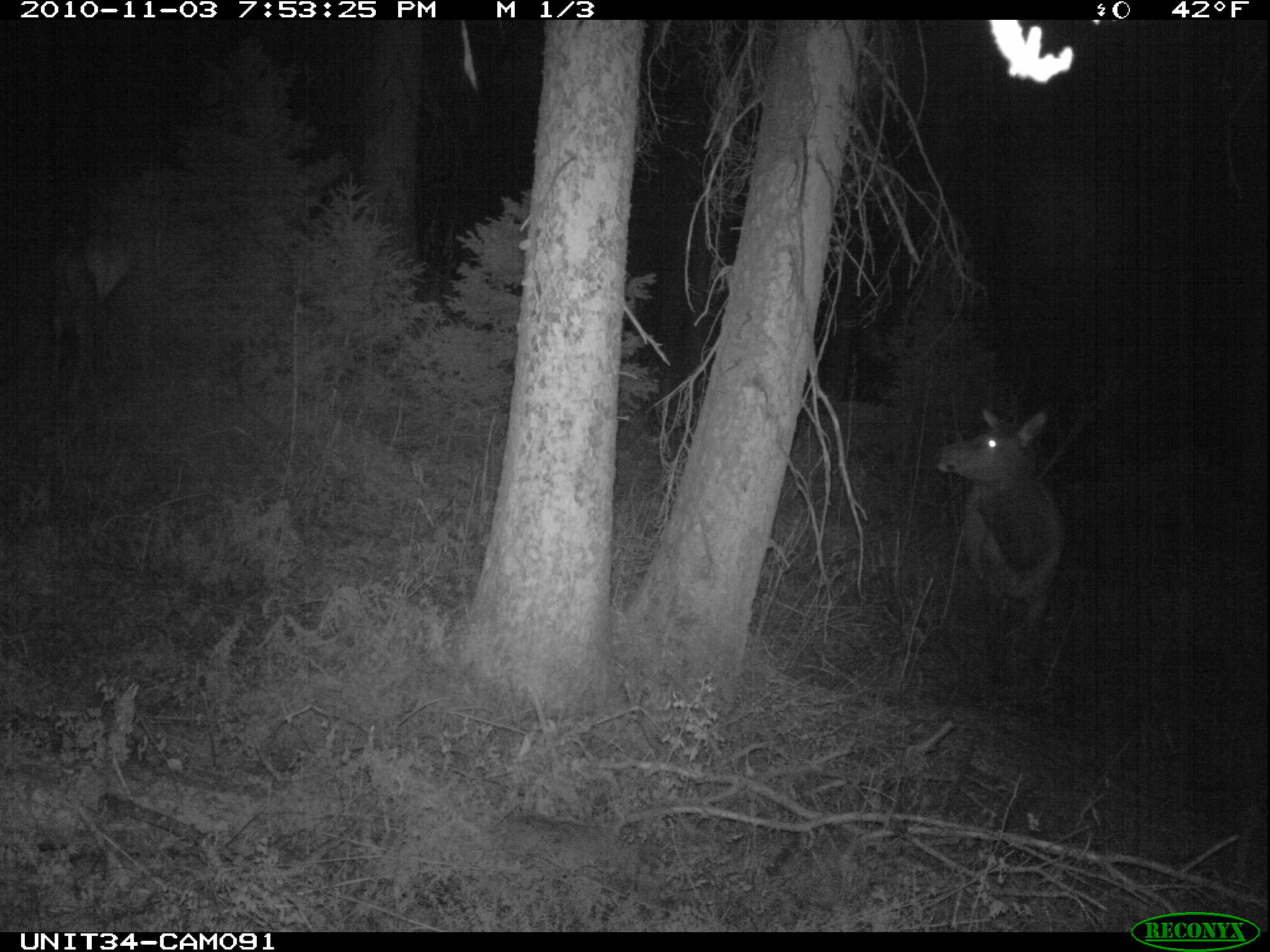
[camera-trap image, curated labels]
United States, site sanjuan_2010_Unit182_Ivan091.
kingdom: Animalia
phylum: Chordata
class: Mammalia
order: Artiodactyla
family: Cervidae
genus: Cervus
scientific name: Cervus elaphus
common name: red deer